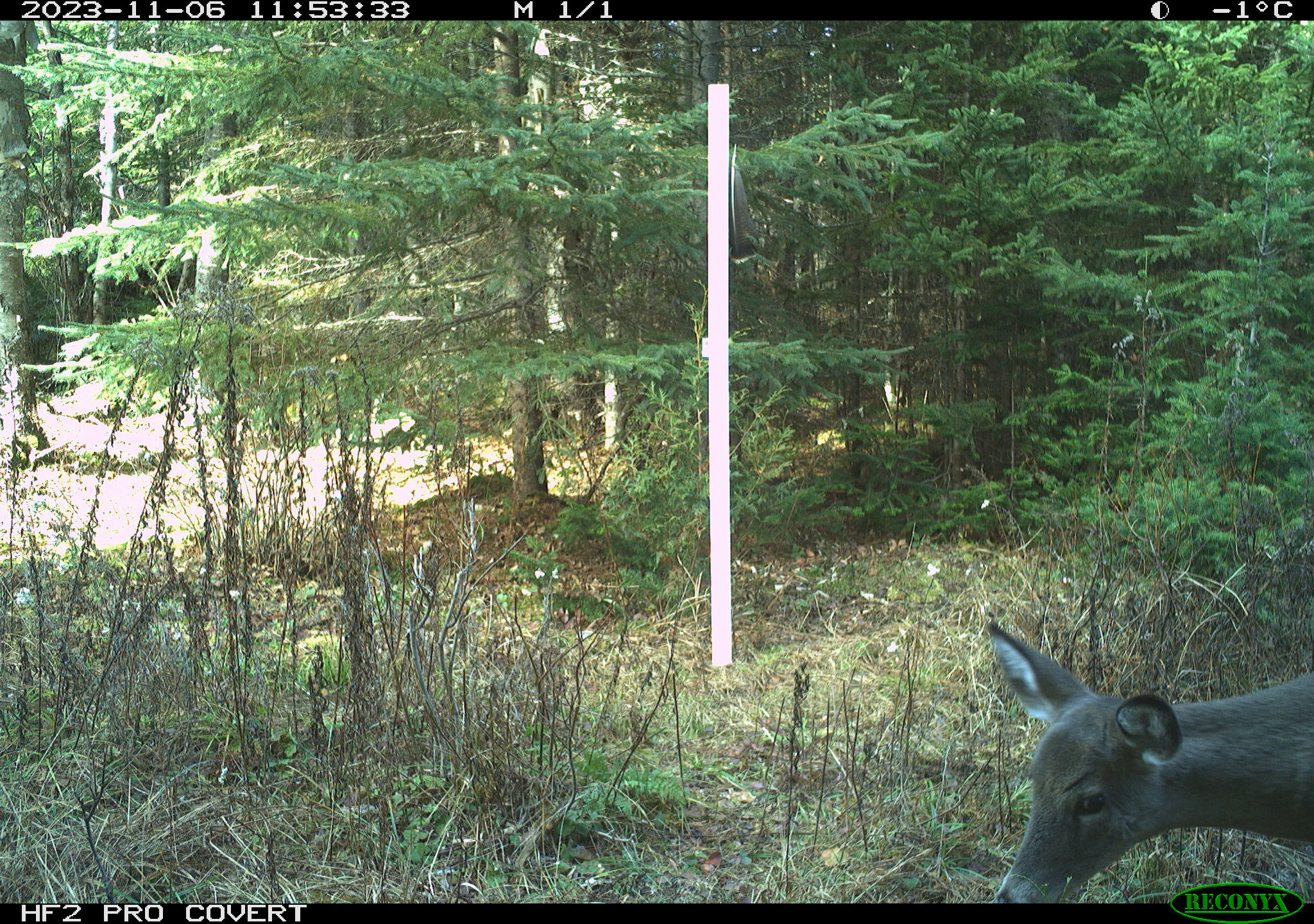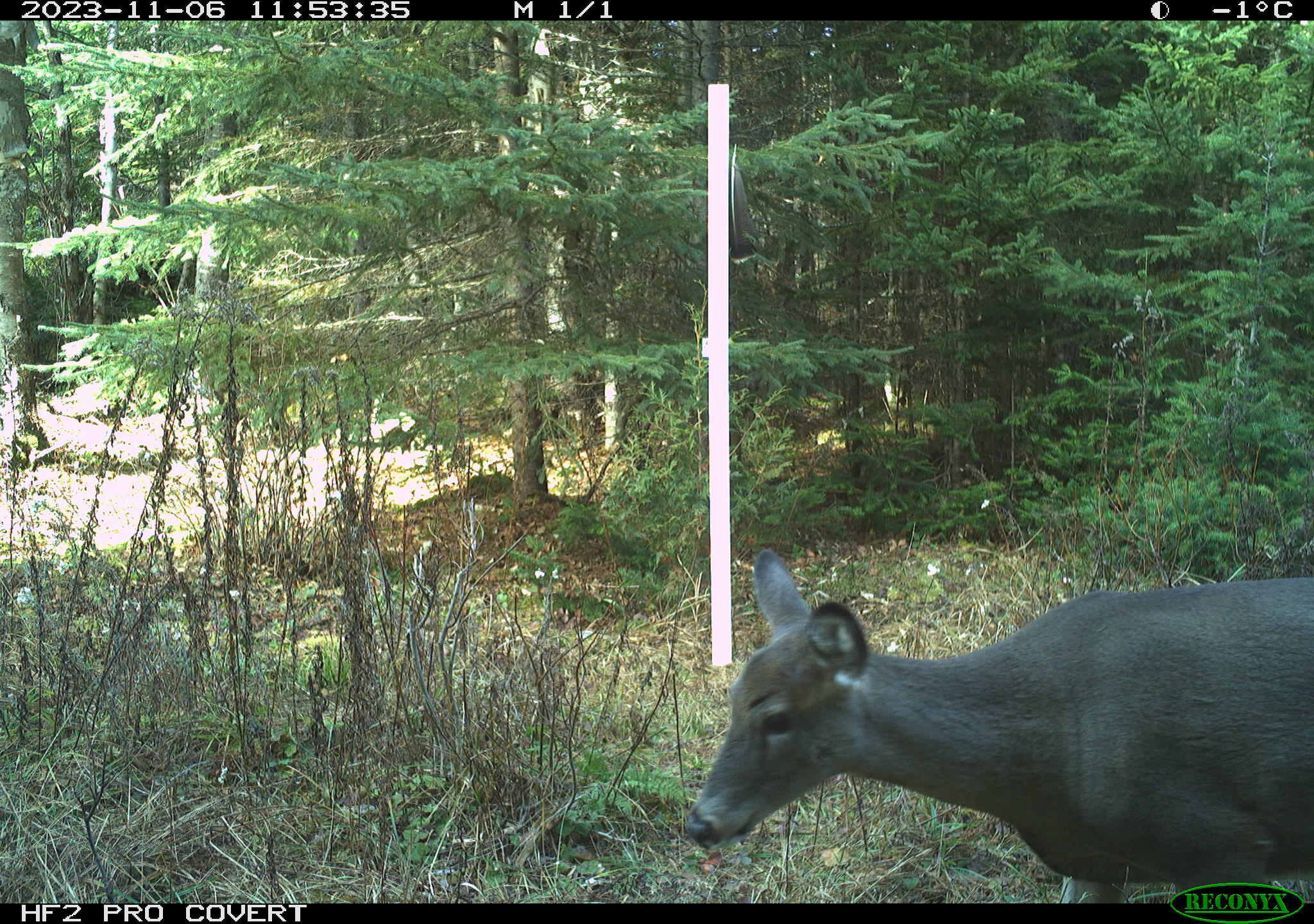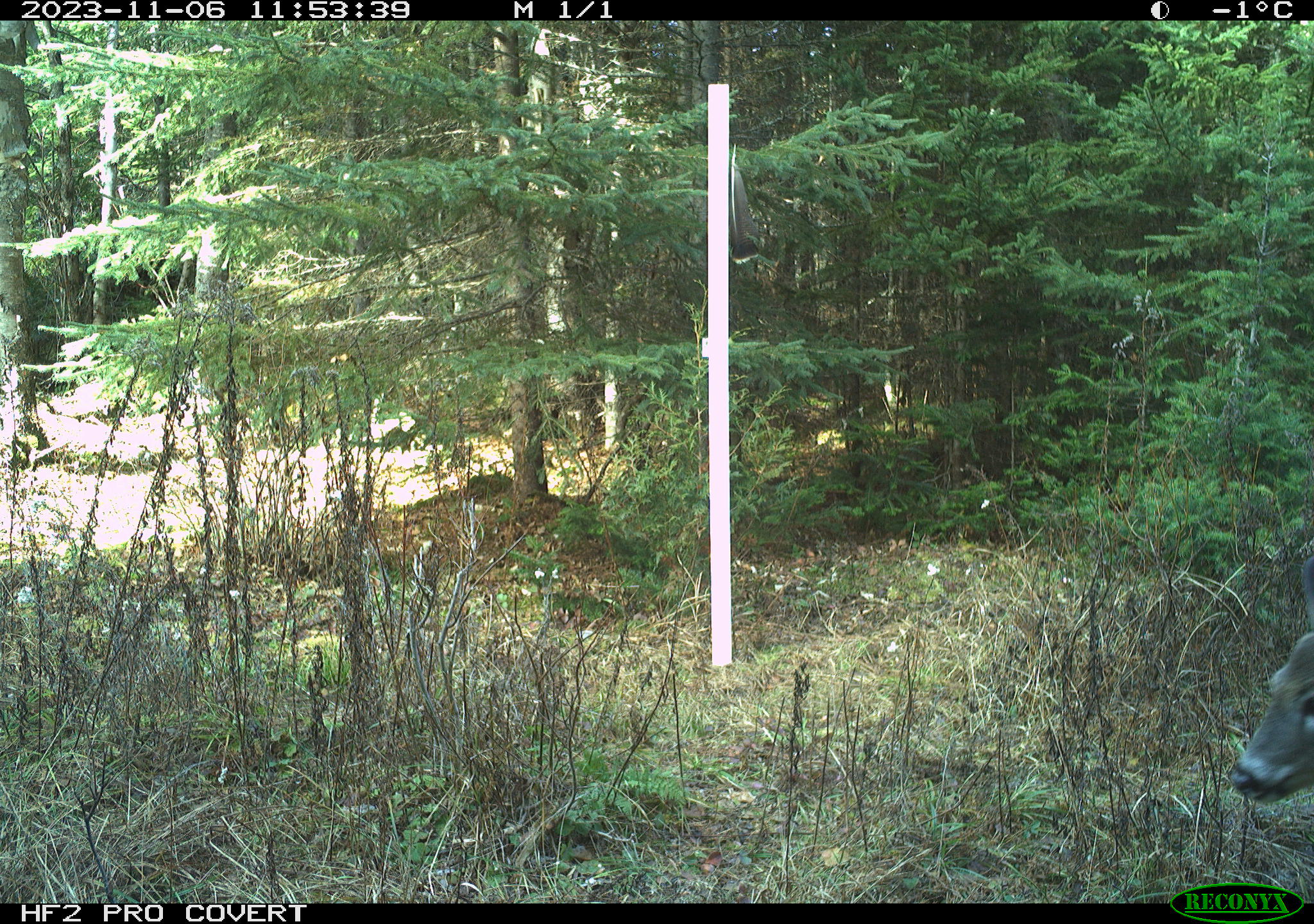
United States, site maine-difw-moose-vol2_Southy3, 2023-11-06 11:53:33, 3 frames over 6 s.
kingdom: Animalia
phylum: Chordata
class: Mammalia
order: Artiodactyla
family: Cervidae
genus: Odocoileus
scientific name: Odocoileus virginianus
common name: white-tailed deer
White-tailed deer (Odocoileus virginianus).